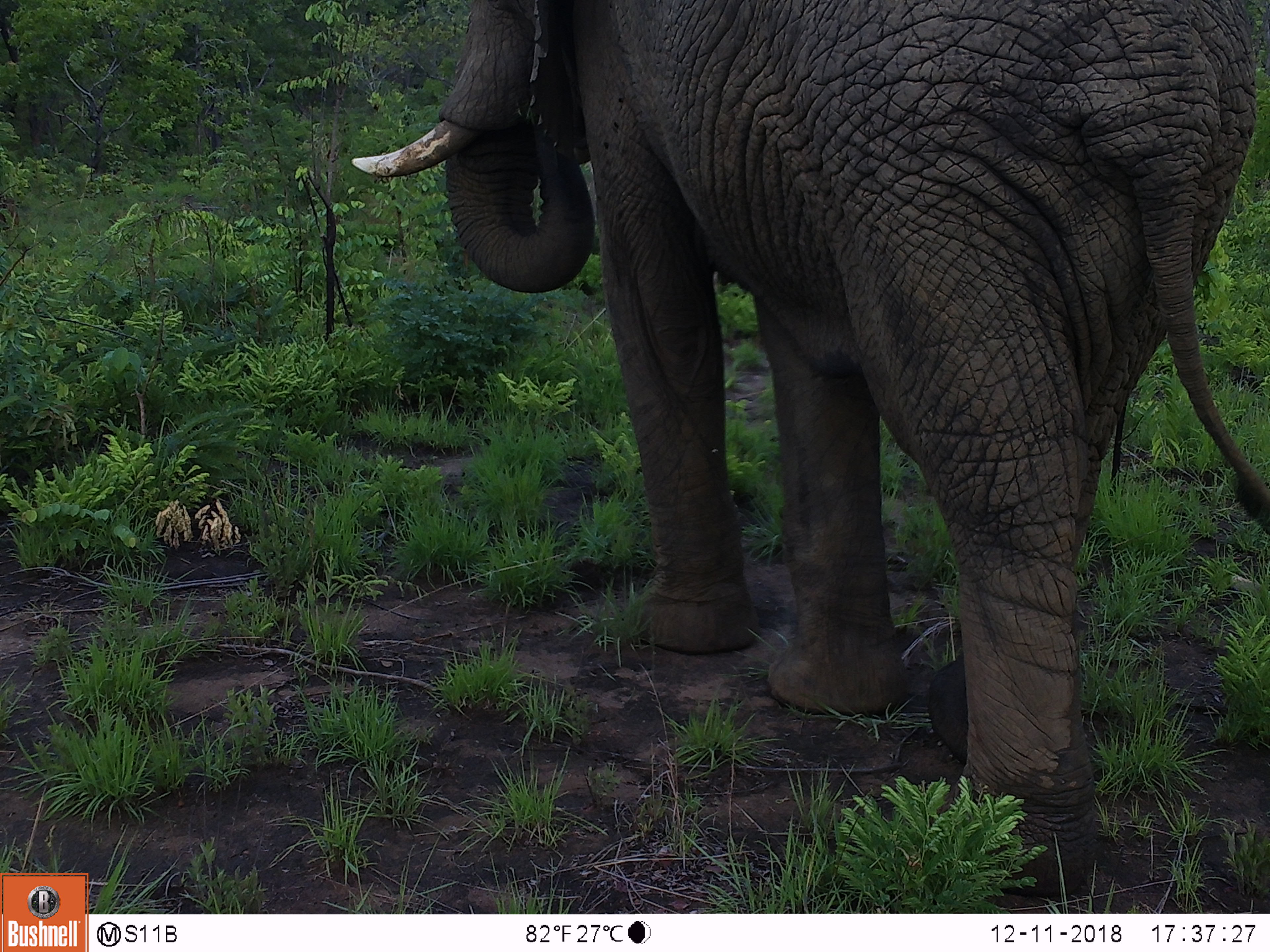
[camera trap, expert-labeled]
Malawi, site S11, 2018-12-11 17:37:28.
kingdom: Animalia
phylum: Chordata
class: Mammalia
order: Proboscidea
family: Elephantidae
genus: Loxodonta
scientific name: Loxodonta africana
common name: african savanna elephant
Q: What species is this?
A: African savanna elephant (Loxodonta africana).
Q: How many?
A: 1.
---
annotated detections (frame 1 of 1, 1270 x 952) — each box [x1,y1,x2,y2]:
african savanna elephant: [339,2,1268,901]